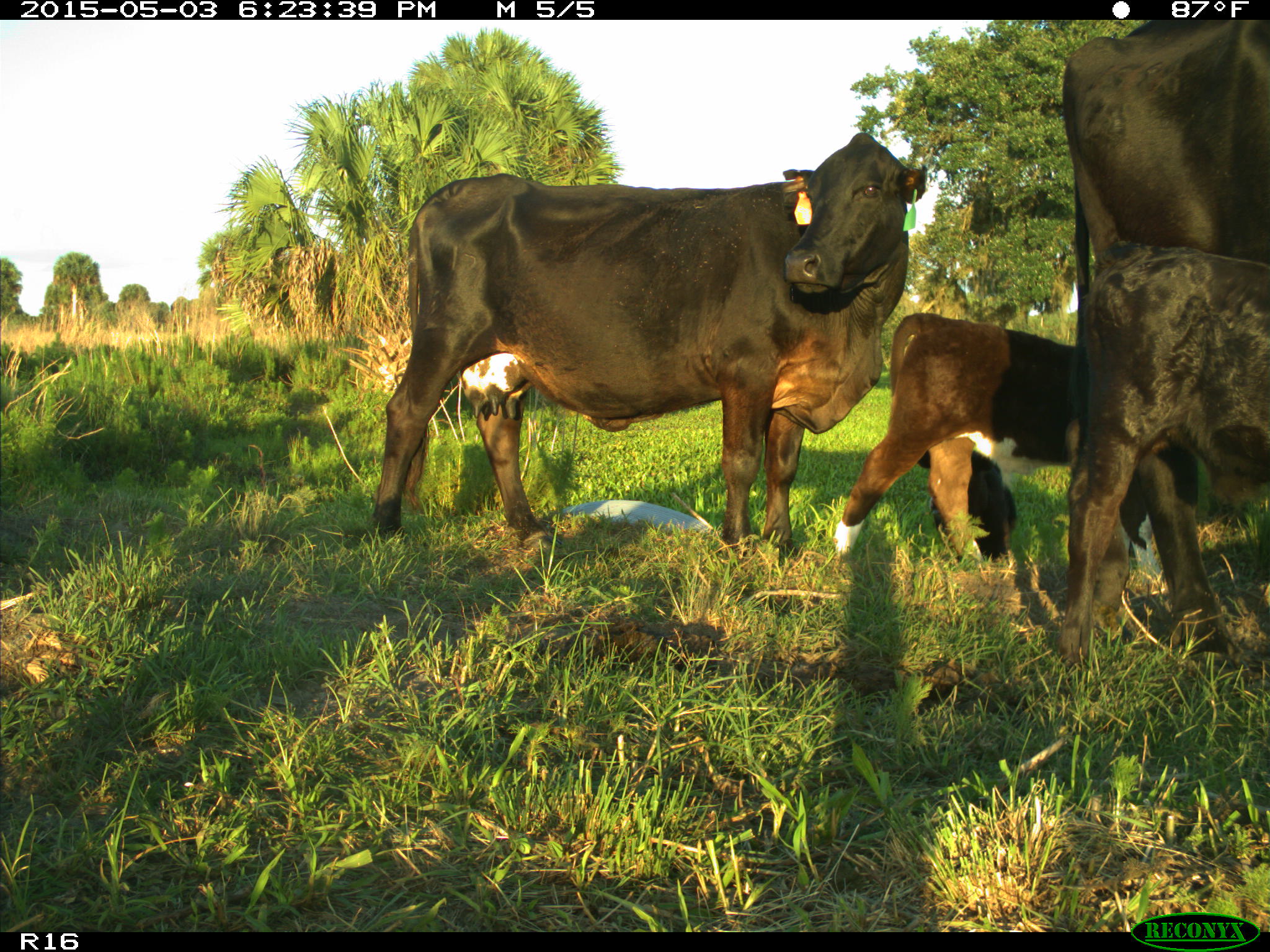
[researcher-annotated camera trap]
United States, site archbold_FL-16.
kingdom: Animalia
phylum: Chordata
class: Mammalia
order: Artiodactyla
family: Bovidae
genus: Bos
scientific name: Bos taurus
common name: domestic cow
Bos taurus (domestic cow).